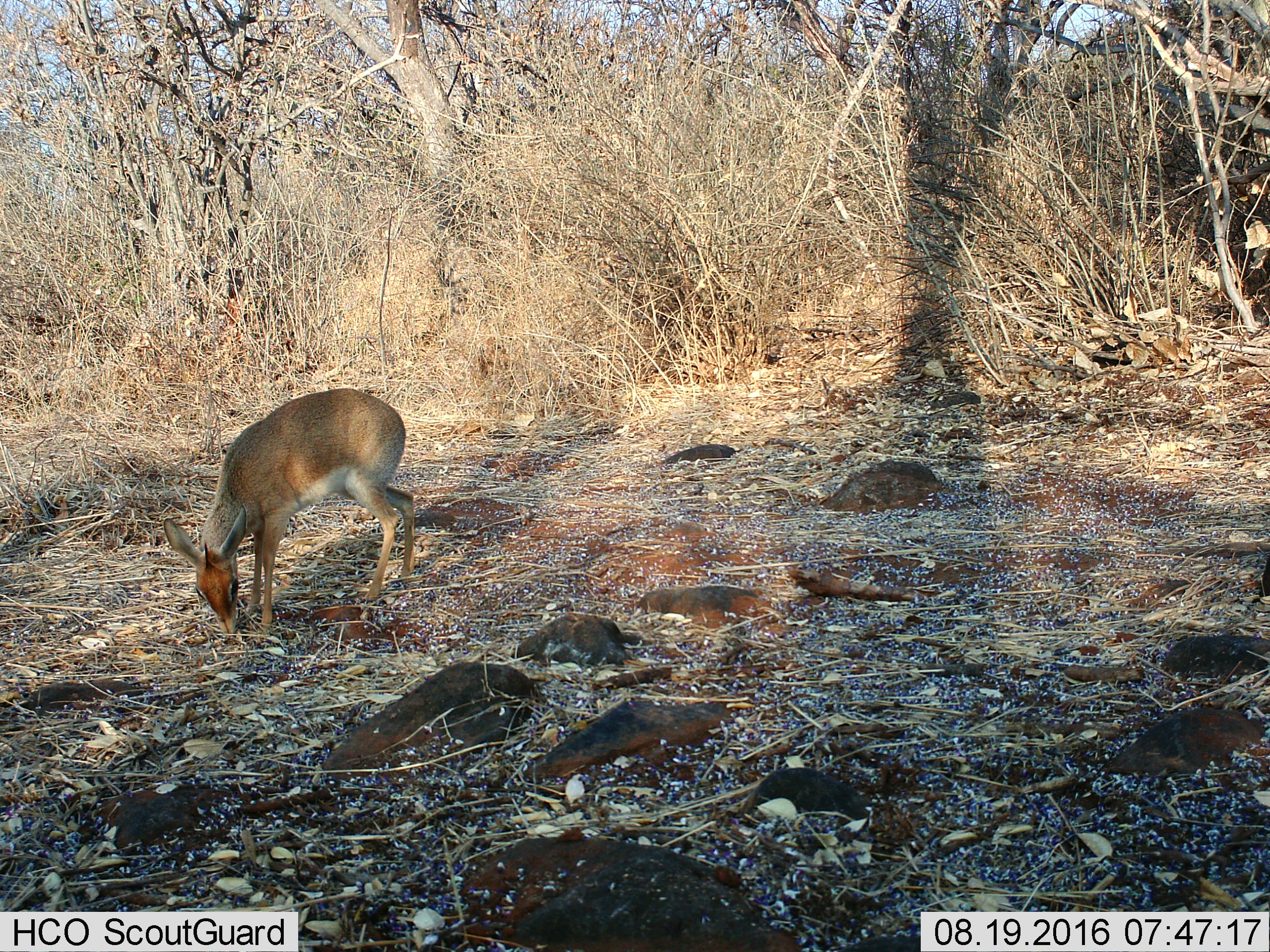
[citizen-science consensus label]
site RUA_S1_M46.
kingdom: Animalia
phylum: Chordata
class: Mammalia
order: Artiodactyla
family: Bovidae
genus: Madoqua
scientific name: Madoqua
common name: dik-dik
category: dikdik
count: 1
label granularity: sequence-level